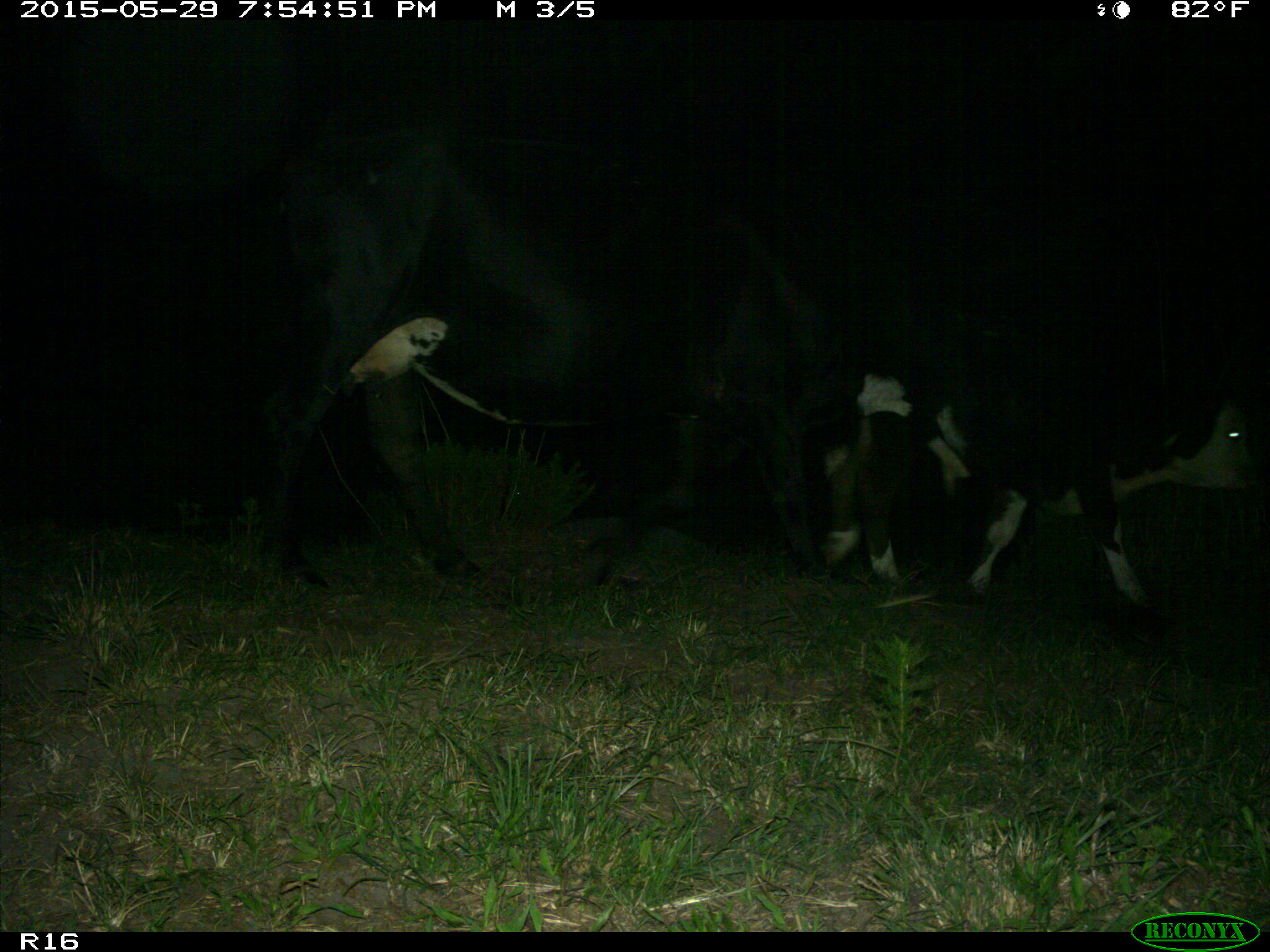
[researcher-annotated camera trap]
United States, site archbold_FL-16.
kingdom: Animalia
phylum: Chordata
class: Mammalia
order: Artiodactyla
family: Bovidae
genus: Bos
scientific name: Bos taurus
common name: domestic cow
Bos taurus (domestic cow).